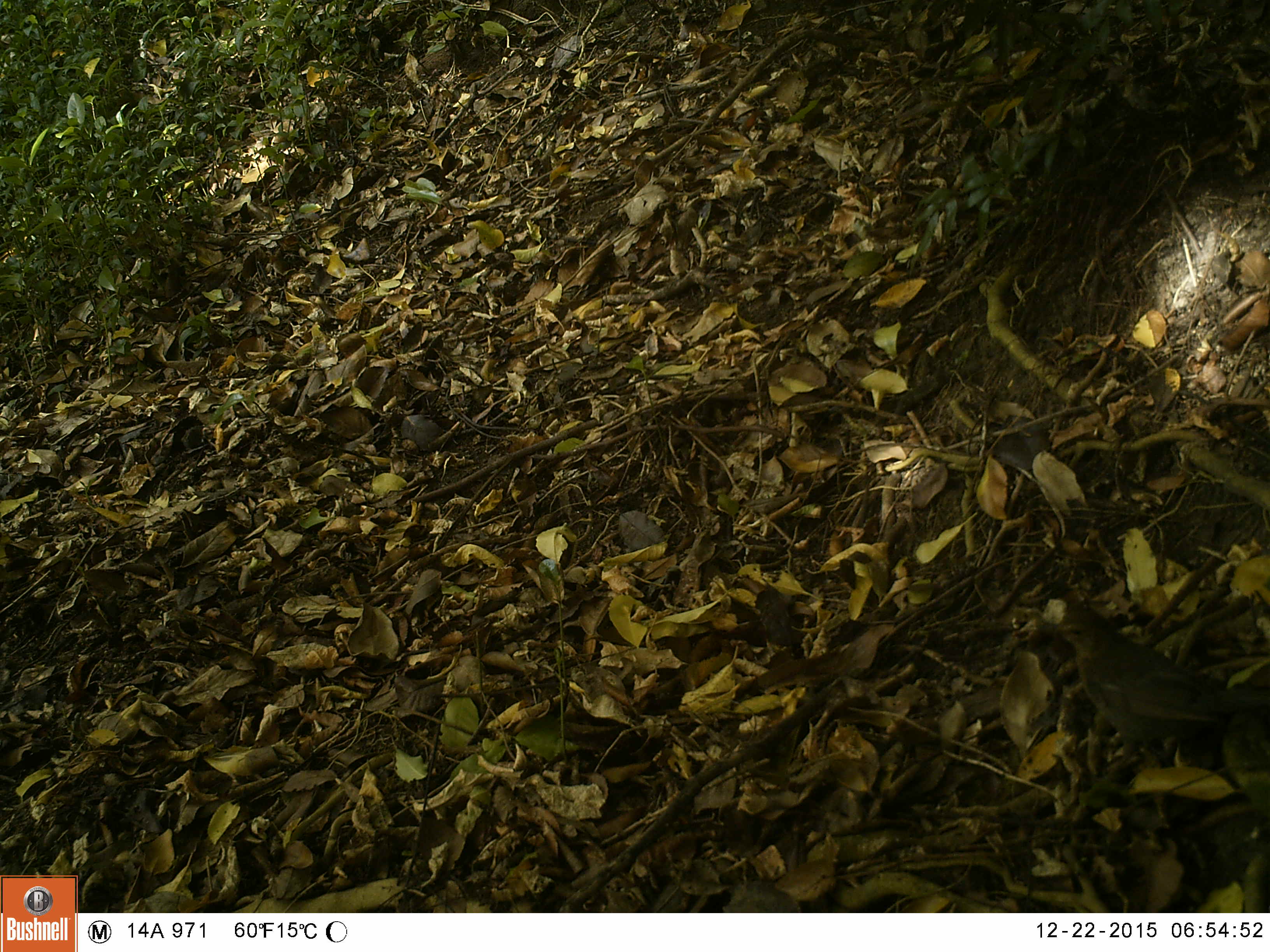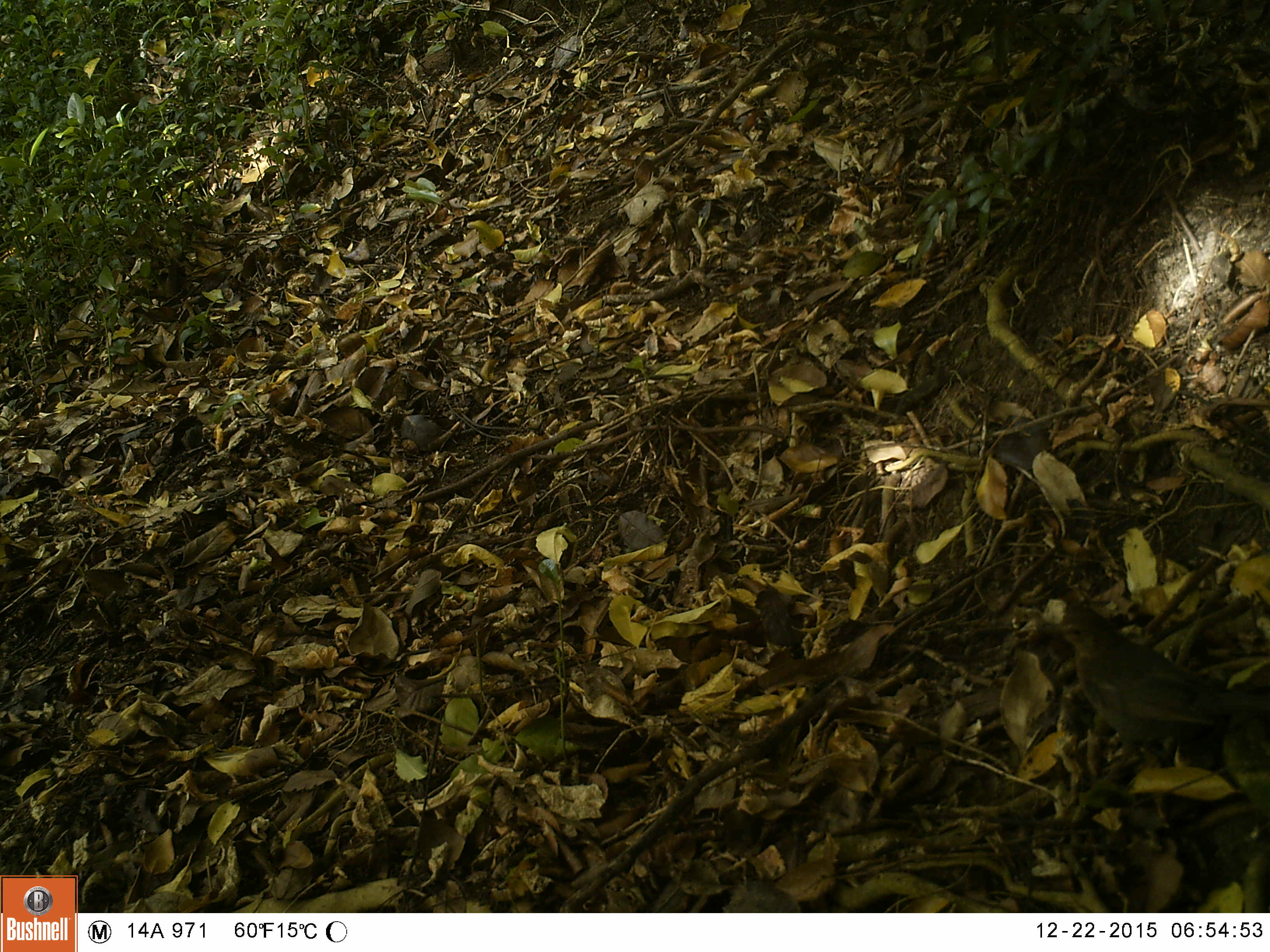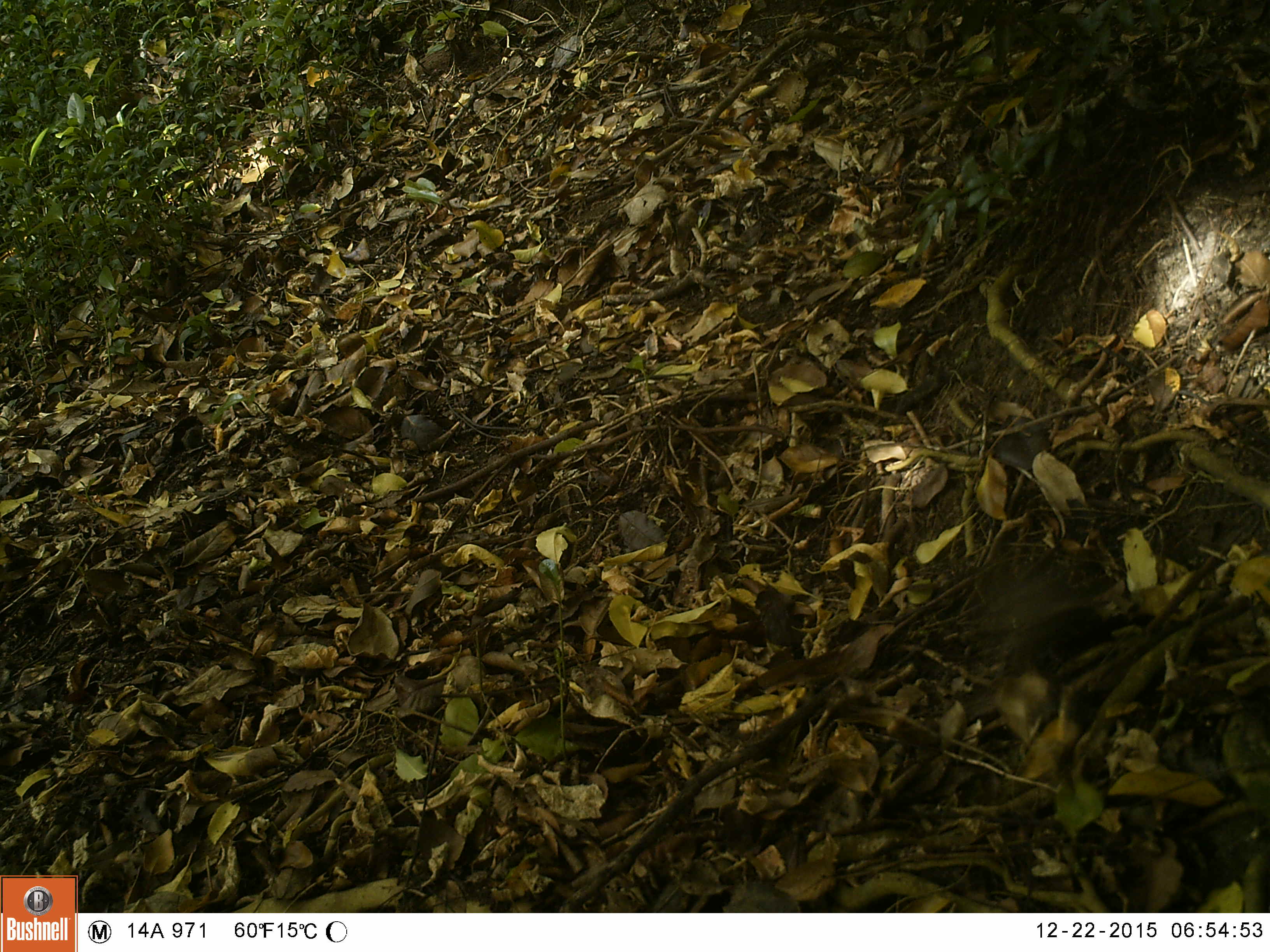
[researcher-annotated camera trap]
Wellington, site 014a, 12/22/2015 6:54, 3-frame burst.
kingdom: Animalia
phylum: Chordata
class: Aves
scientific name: Aves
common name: bird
Bird (Aves).